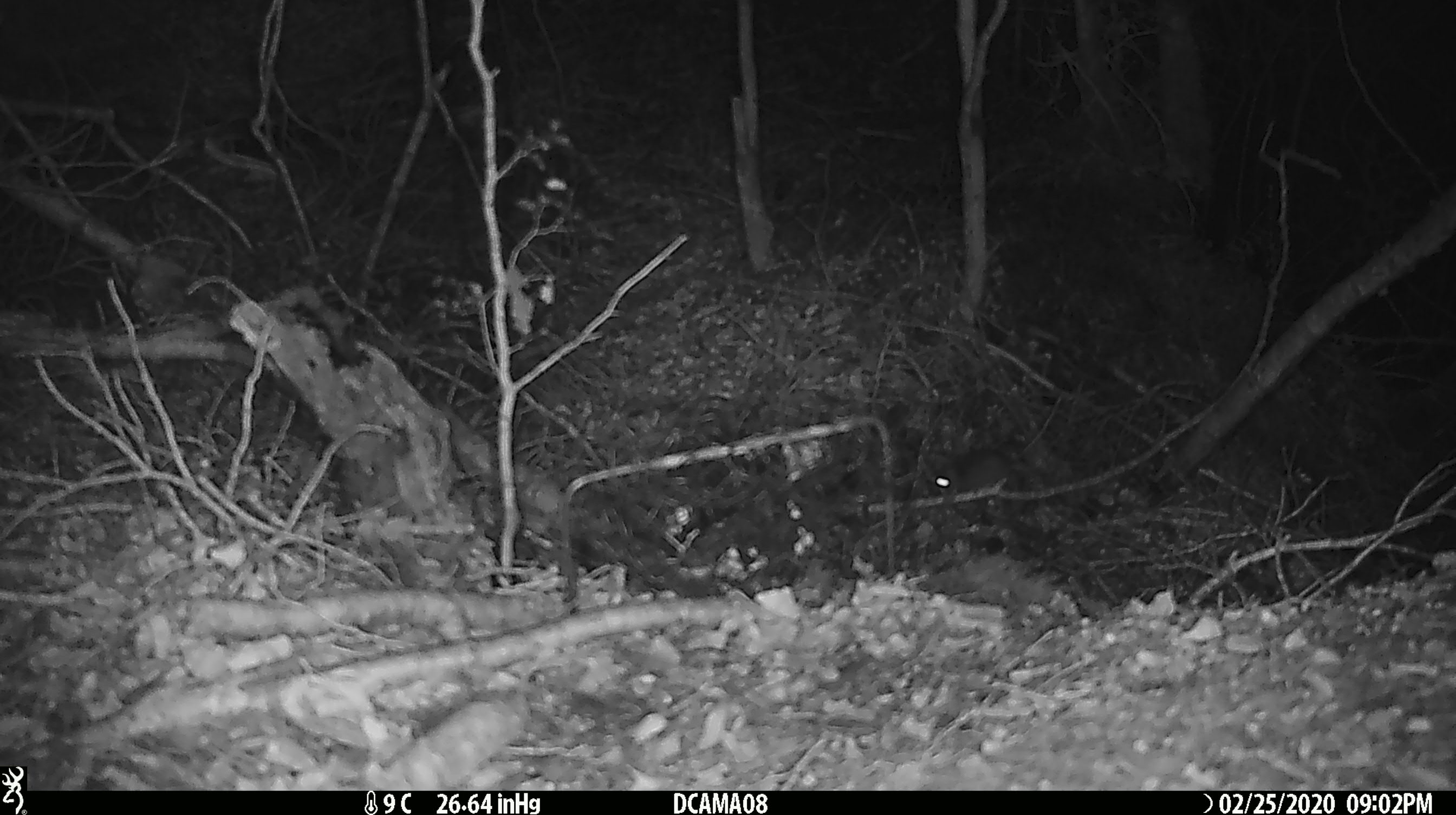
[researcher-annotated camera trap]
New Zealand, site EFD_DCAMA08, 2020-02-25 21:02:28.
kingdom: Animalia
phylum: Chordata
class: Mammalia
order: Rodentia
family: Muridae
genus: Mus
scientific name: Mus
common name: mouse